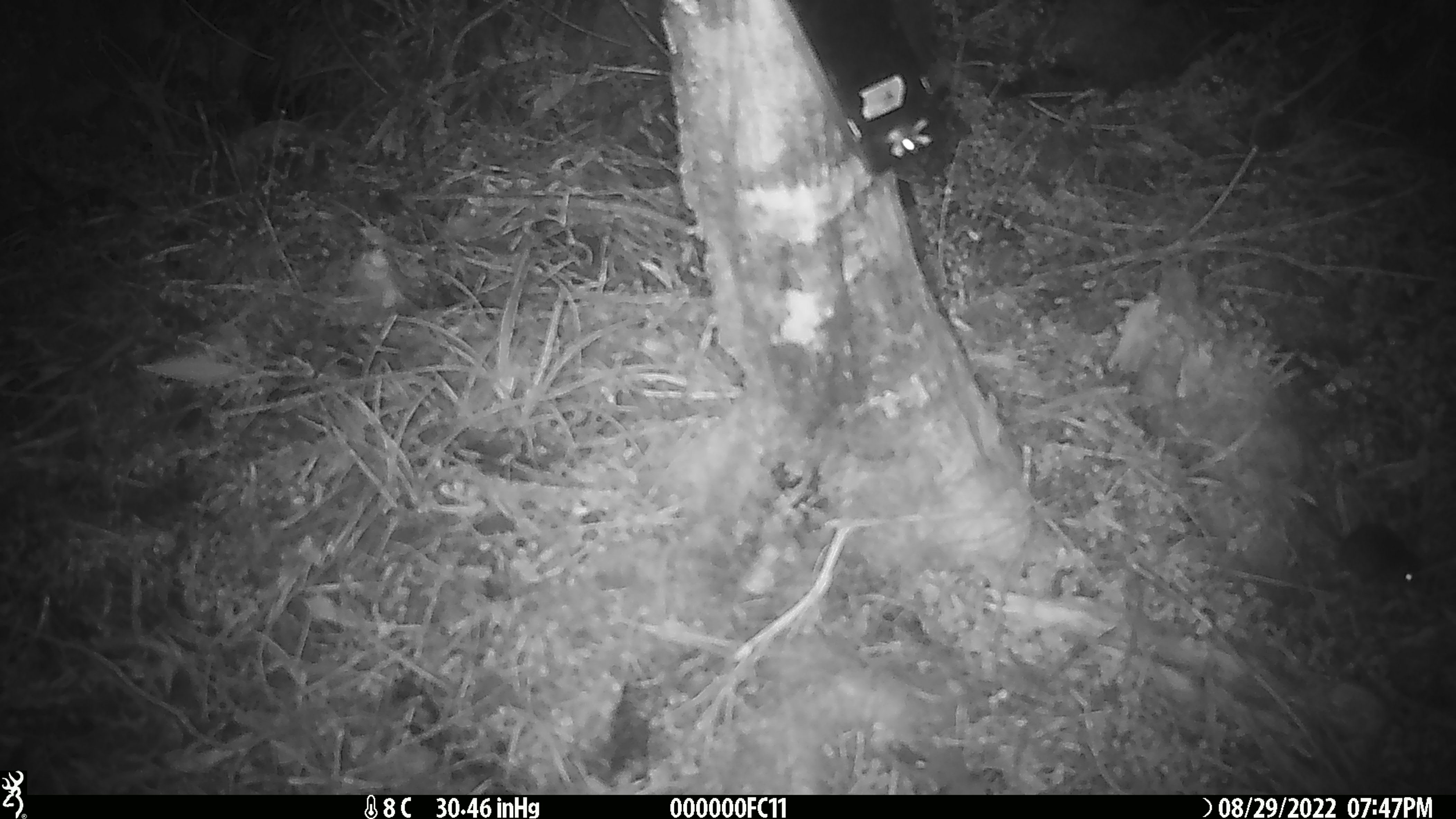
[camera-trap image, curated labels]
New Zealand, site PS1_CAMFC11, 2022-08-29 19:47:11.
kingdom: Animalia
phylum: Chordata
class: Mammalia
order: Rodentia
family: Muridae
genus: Mus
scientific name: Mus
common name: mouse